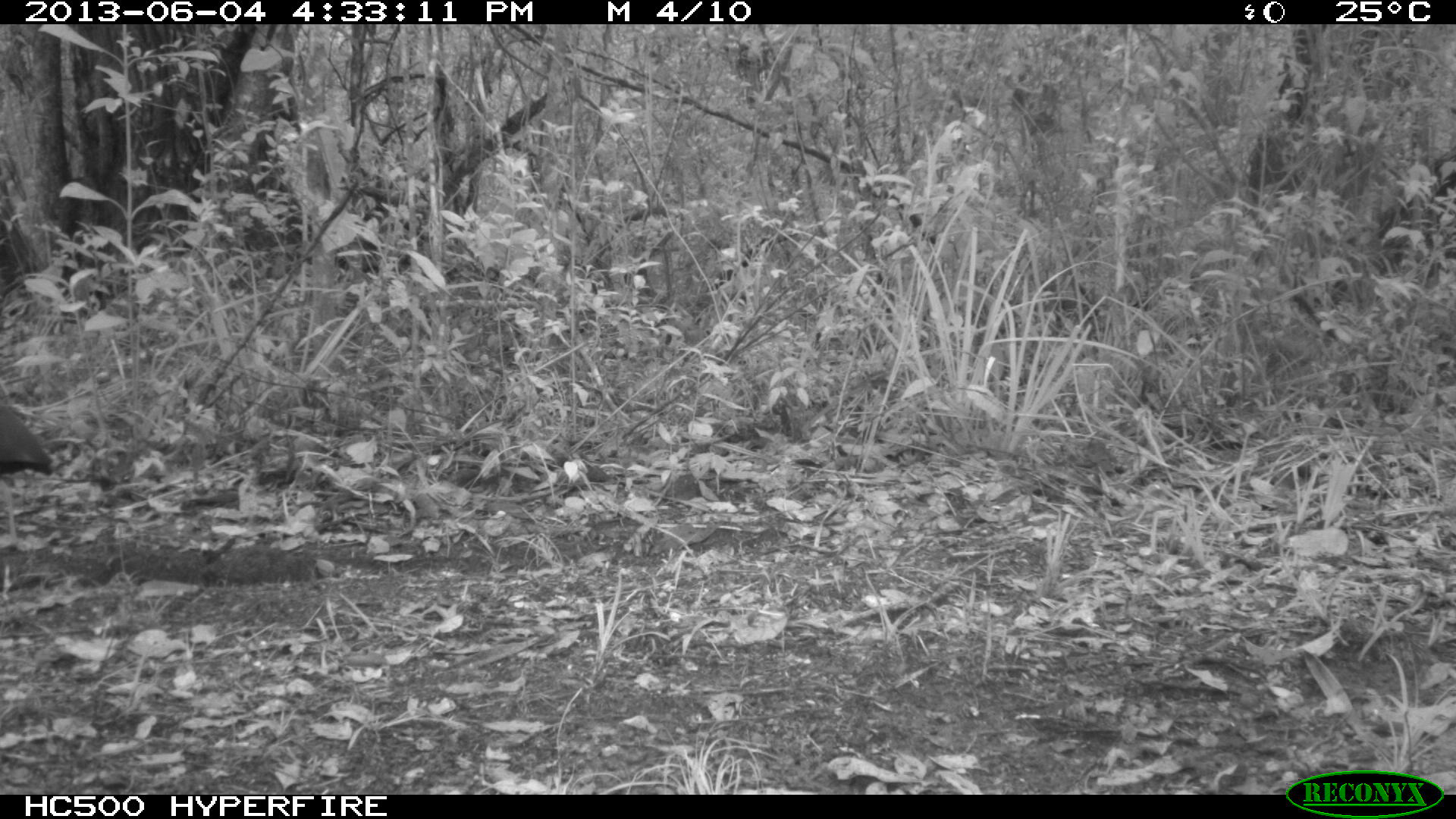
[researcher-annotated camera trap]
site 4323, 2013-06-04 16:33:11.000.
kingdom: Animalia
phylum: Chordata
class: Aves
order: Gruiformes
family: Rallidae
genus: Aramides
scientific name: Aramides cajaneus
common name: gray-necked wood-rail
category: aramides cajanea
Aramides cajanea (gray-necked wood-rail) (Aramides cajaneus), count 1.